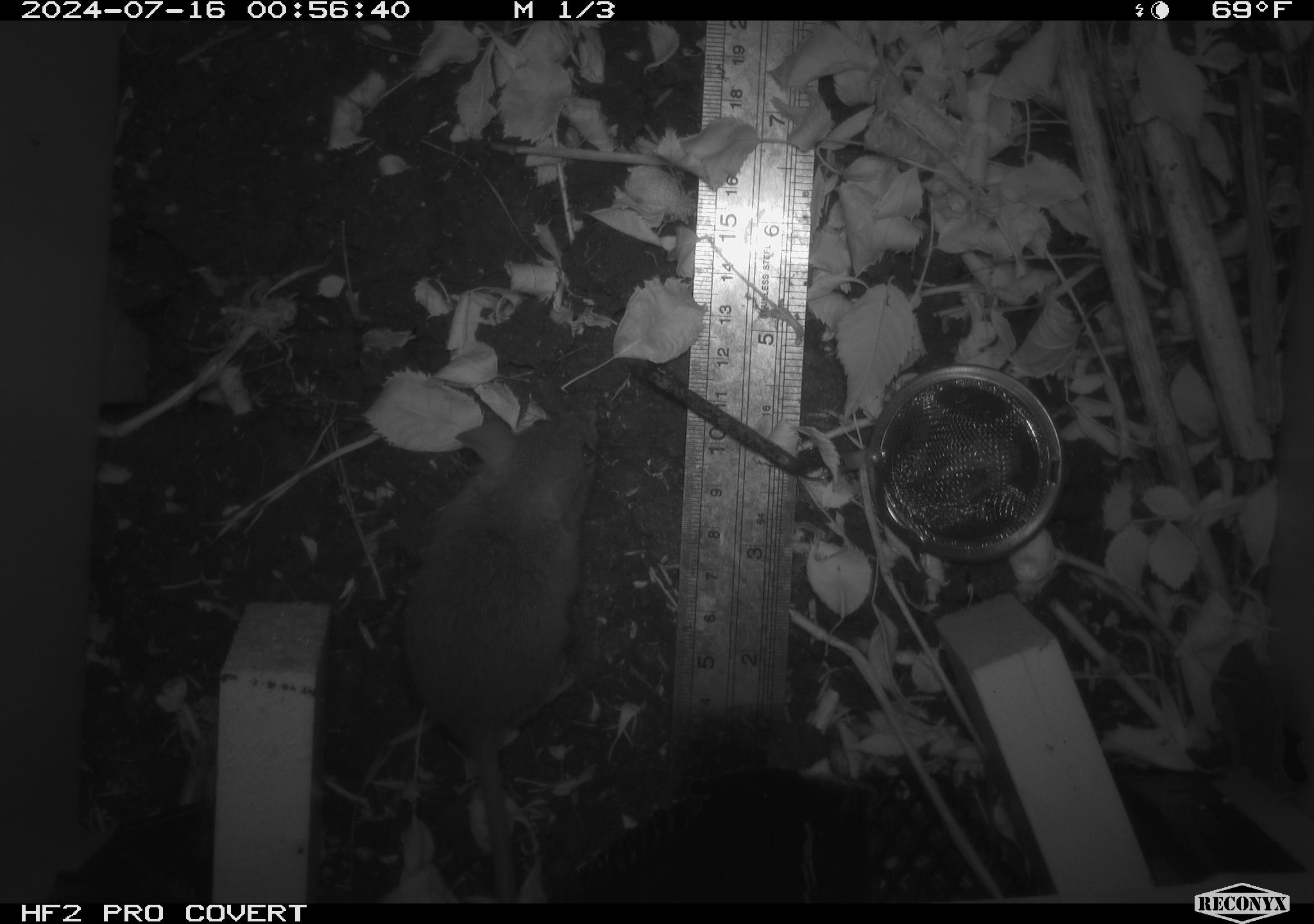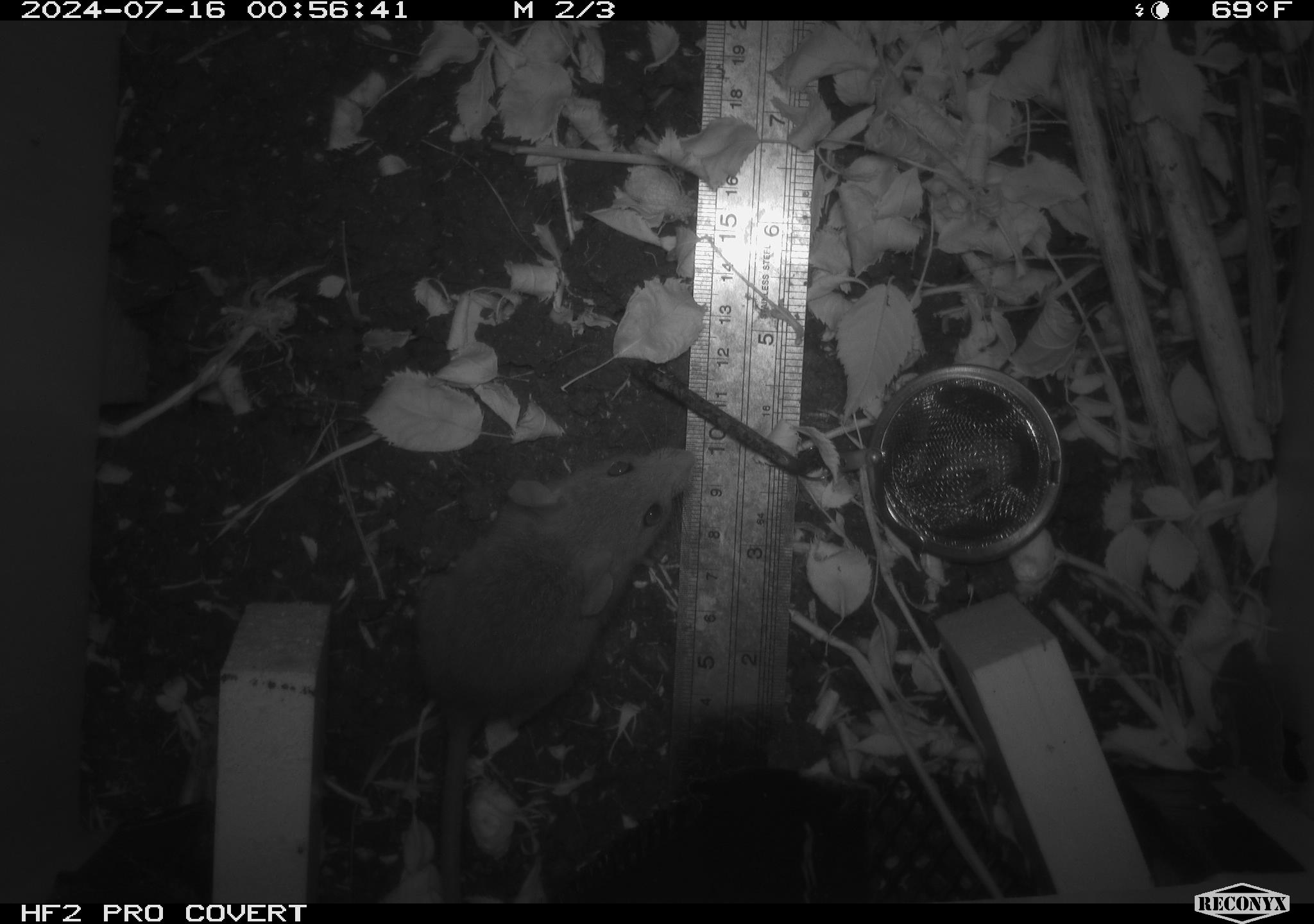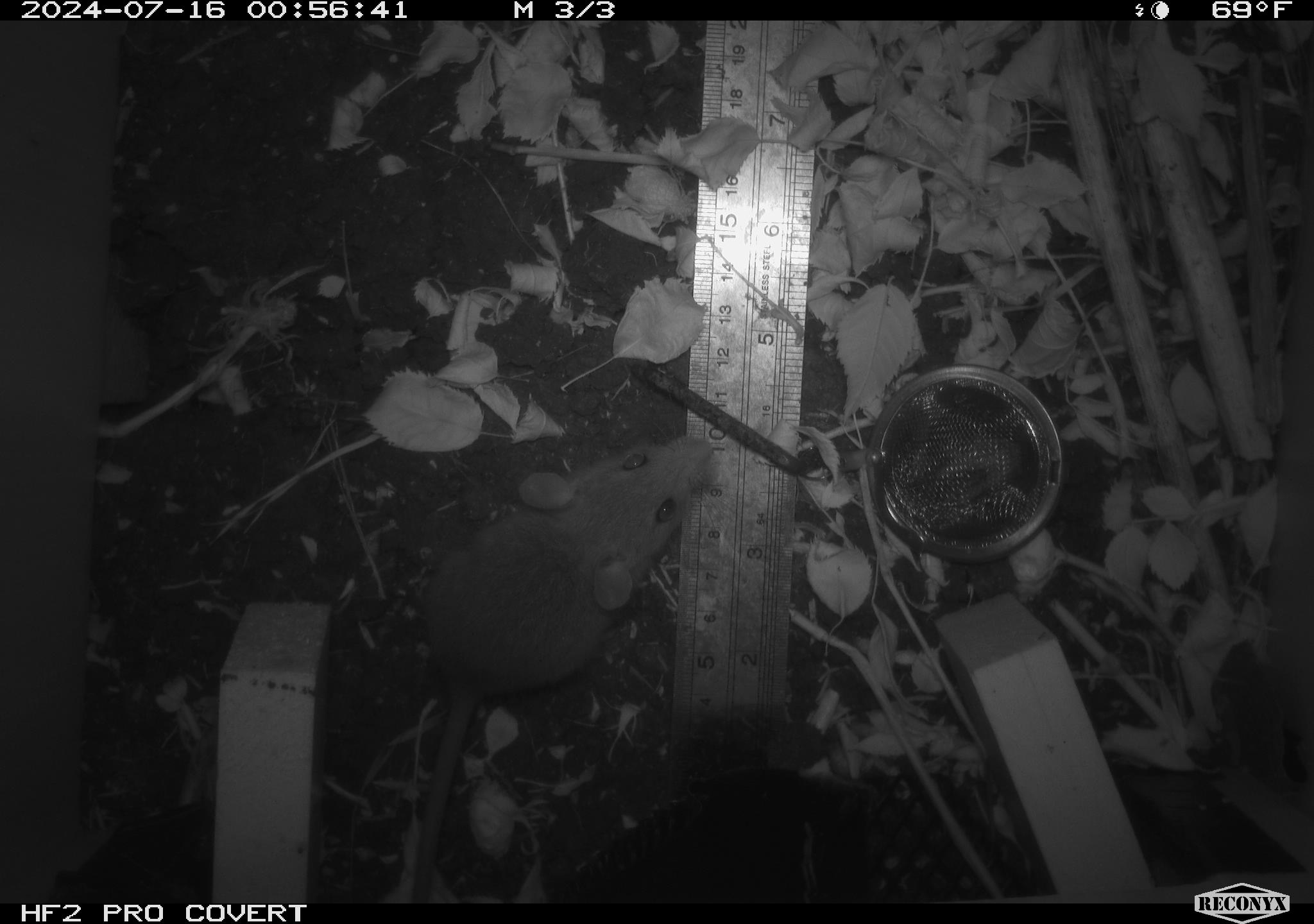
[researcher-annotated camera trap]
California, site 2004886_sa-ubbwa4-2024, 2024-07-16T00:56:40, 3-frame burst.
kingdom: Animalia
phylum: Chordata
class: Mammalia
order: Rodentia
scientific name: Rodentia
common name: woodrat or rat or mouse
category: woodrat or rat or mouse species